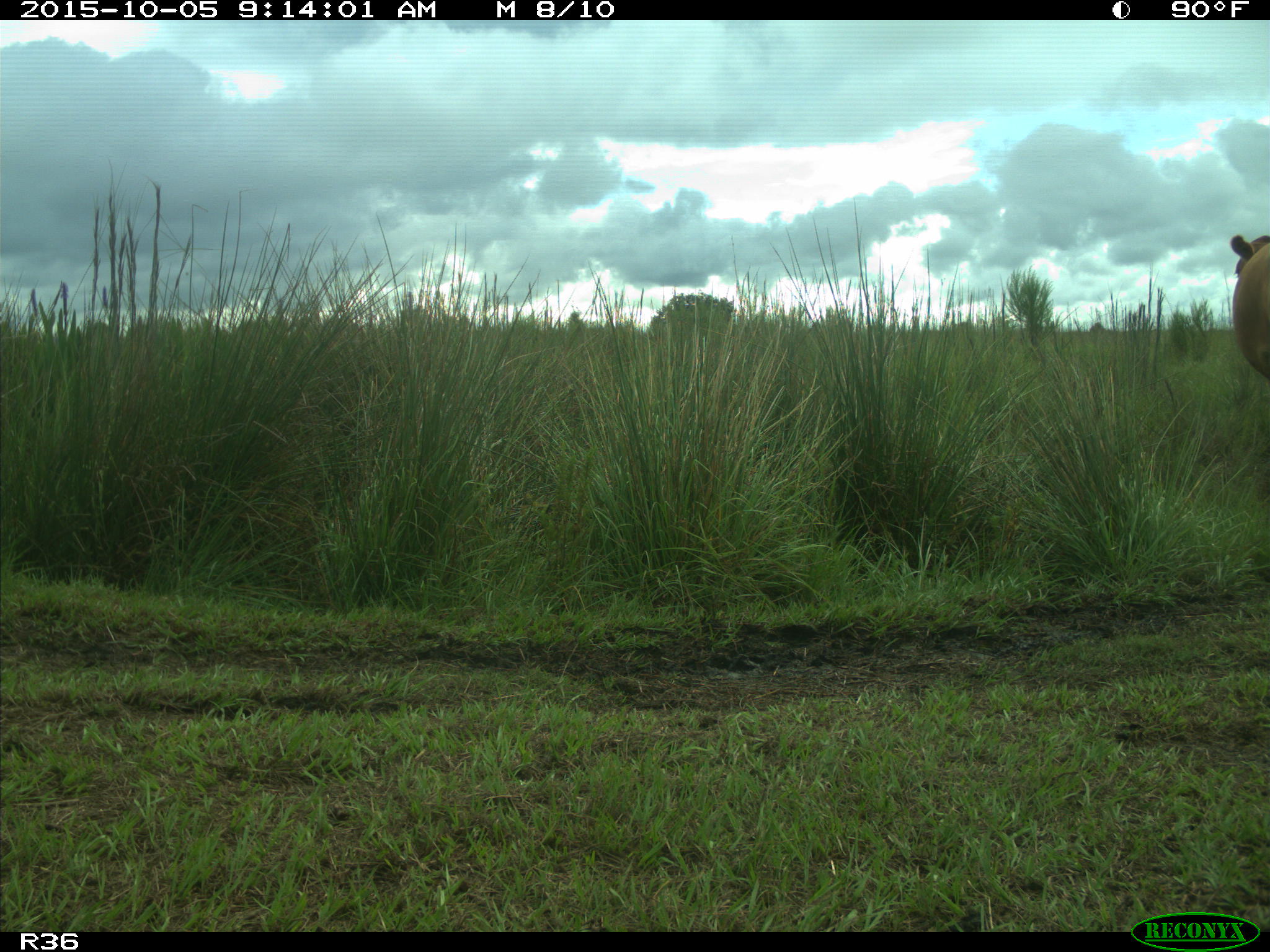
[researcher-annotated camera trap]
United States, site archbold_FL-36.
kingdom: Animalia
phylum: Chordata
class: Mammalia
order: Artiodactyla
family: Bovidae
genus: Bos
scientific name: Bos taurus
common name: domestic cow